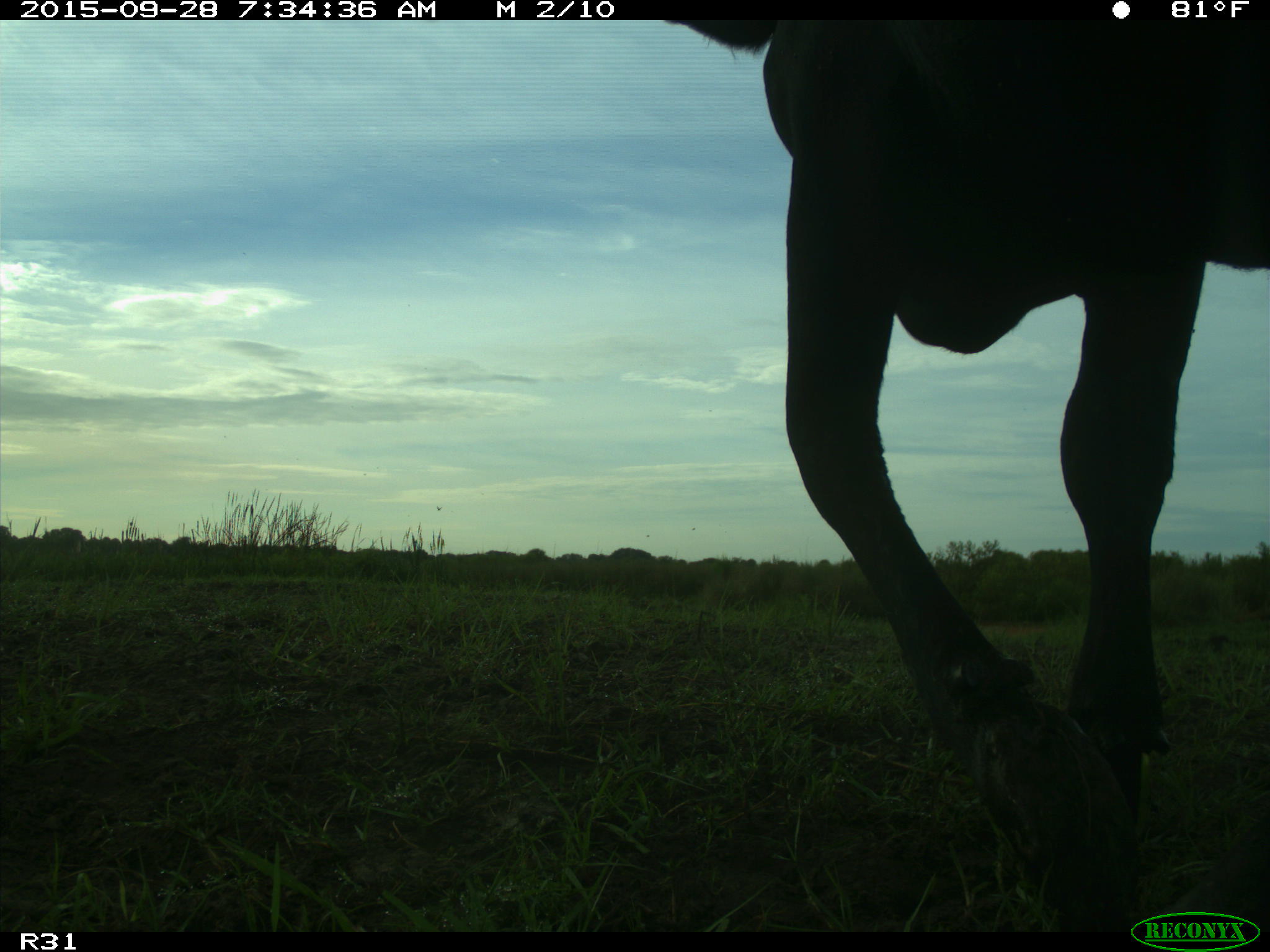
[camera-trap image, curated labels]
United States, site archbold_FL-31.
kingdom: Animalia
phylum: Chordata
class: Mammalia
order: Artiodactyla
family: Bovidae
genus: Bos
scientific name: Bos taurus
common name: domestic cow